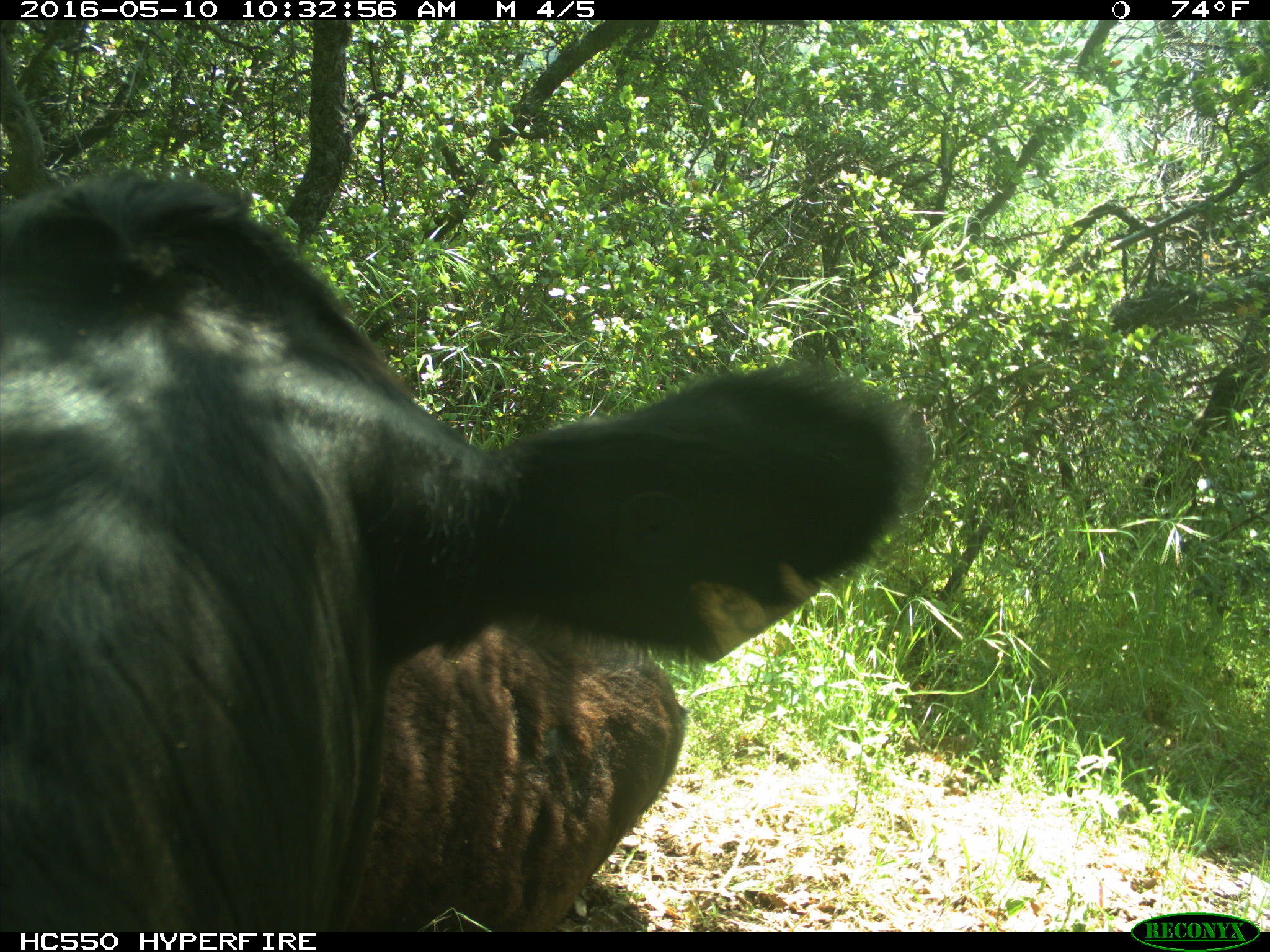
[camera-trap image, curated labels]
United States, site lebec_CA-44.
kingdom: Animalia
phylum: Chordata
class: Mammalia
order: Artiodactyla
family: Bovidae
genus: Bos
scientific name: Bos taurus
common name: domestic cow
Bos taurus (domestic cow).